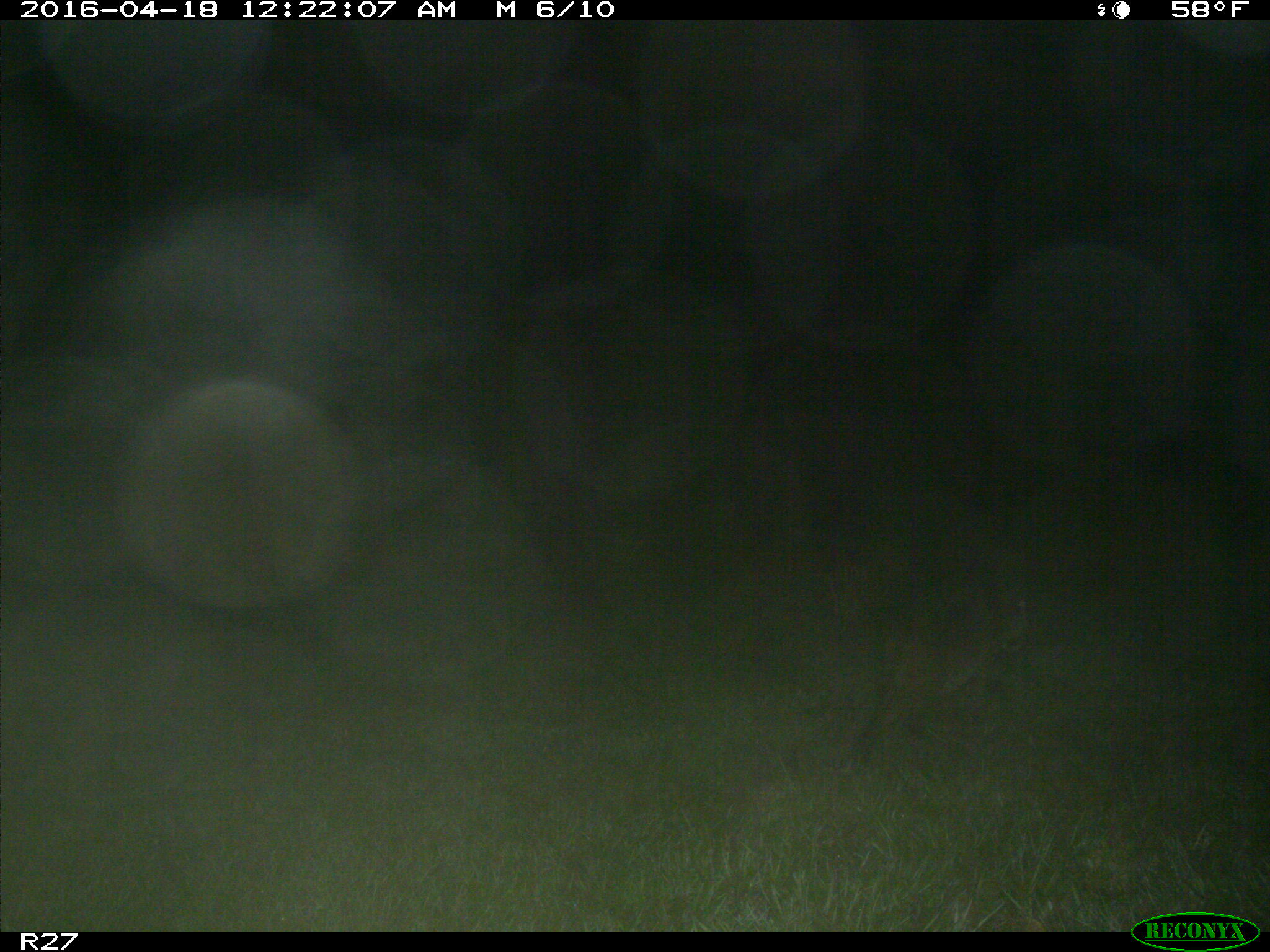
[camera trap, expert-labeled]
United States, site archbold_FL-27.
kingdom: Animalia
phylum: Chordata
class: Mammalia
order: Carnivora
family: Felidae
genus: Lynx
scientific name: Lynx rufus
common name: bobcat